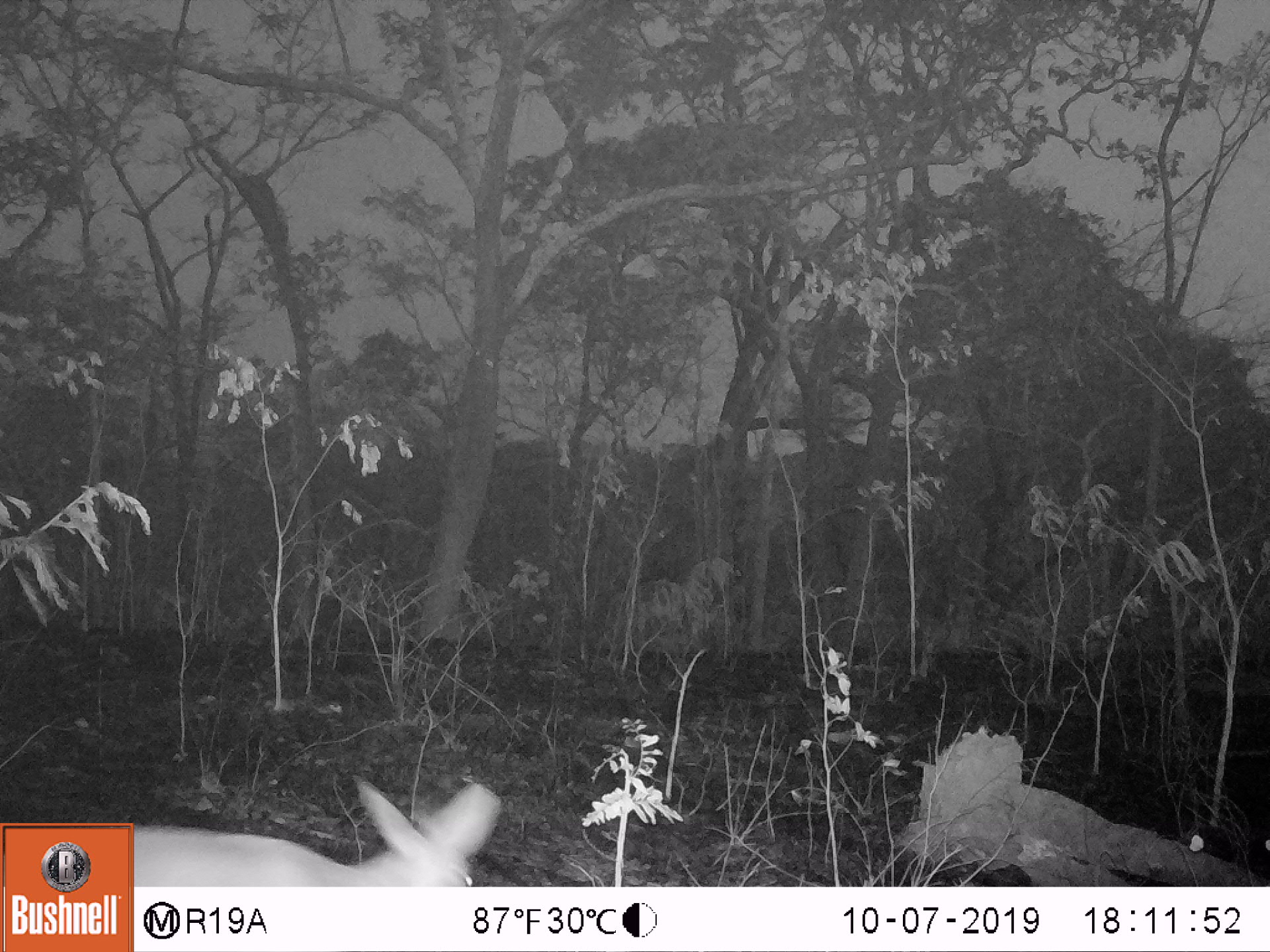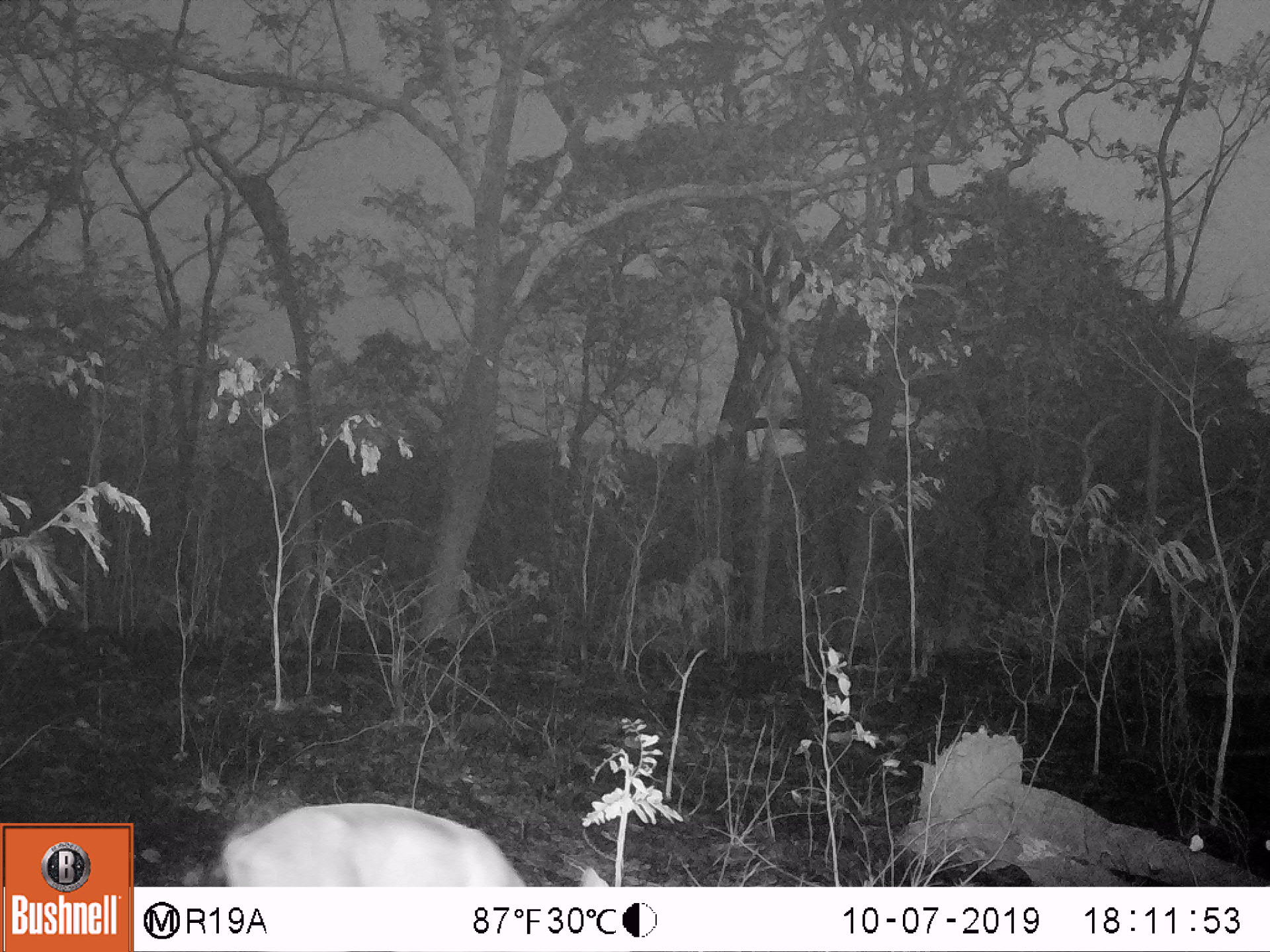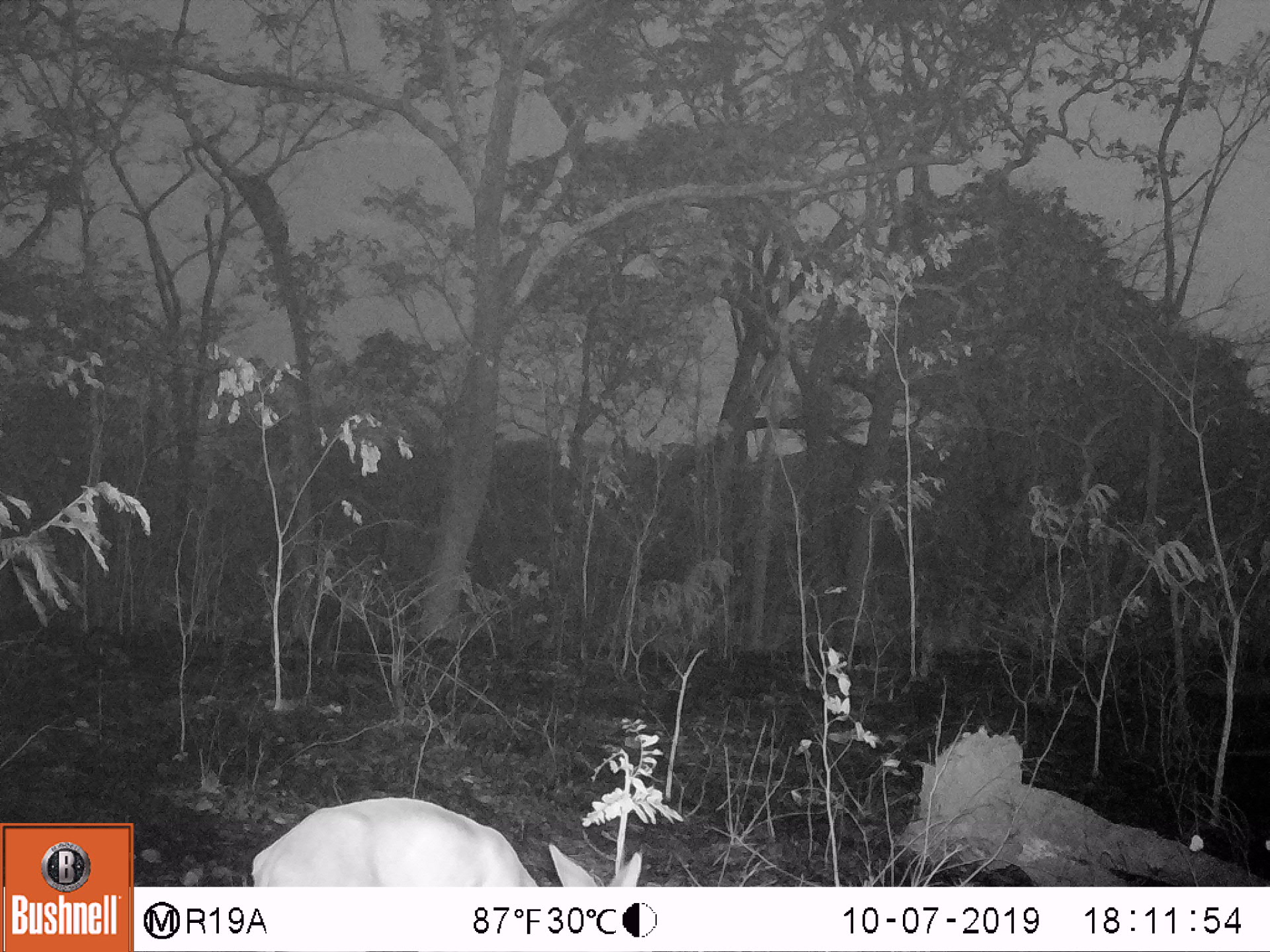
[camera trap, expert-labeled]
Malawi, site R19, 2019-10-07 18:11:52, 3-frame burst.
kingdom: Animalia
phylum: Chordata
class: Mammalia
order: Artiodactyla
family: Bovidae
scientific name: Antilopinae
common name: small antelope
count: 1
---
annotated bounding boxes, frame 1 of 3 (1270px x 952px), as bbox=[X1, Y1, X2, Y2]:
small antelope: bbox=[135, 775, 508, 885]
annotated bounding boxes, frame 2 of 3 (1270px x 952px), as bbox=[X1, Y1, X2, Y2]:
small antelope: bbox=[214, 792, 617, 885]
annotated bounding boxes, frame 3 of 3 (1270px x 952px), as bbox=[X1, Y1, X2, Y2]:
small antelope: bbox=[242, 787, 646, 883]